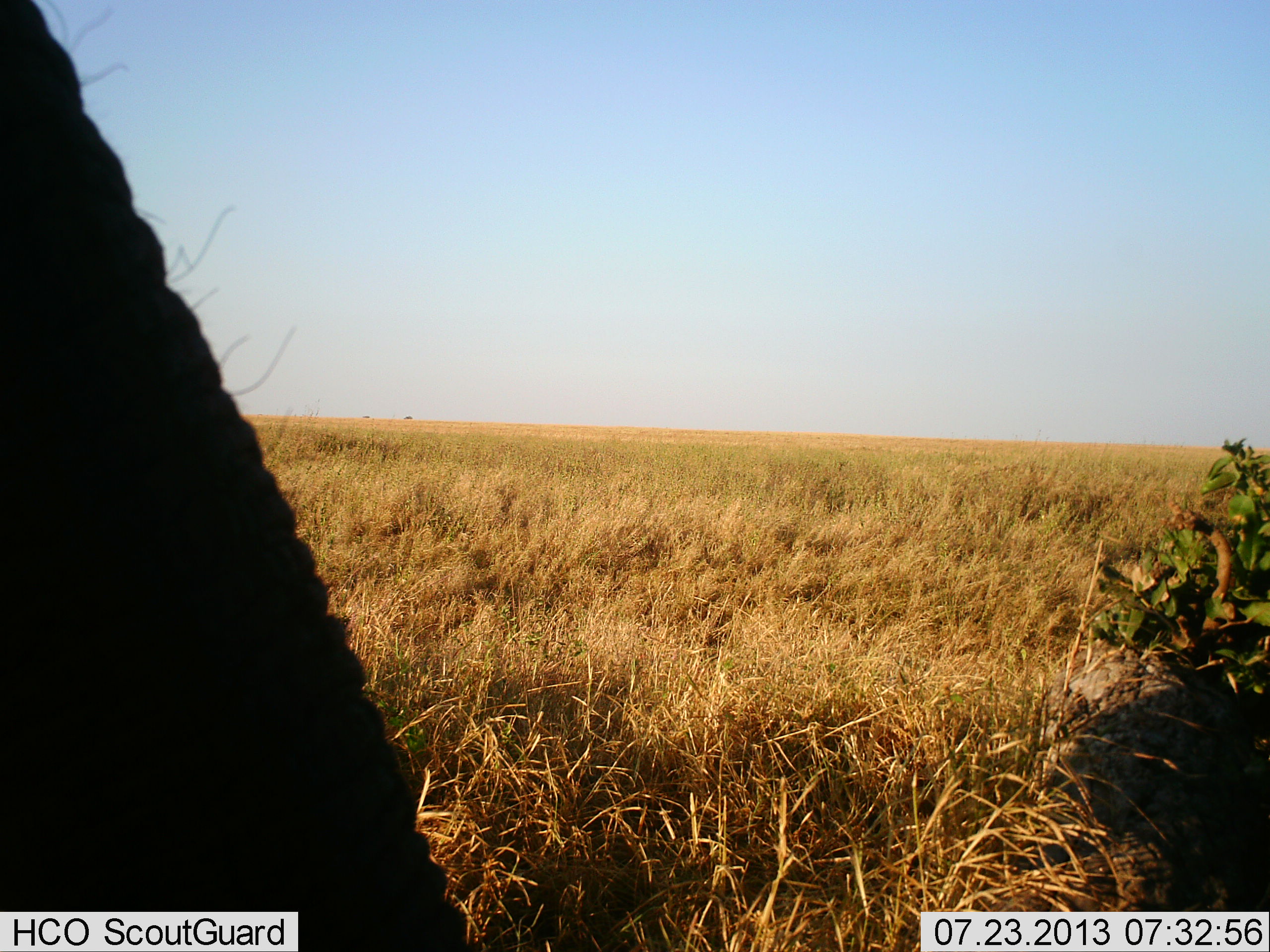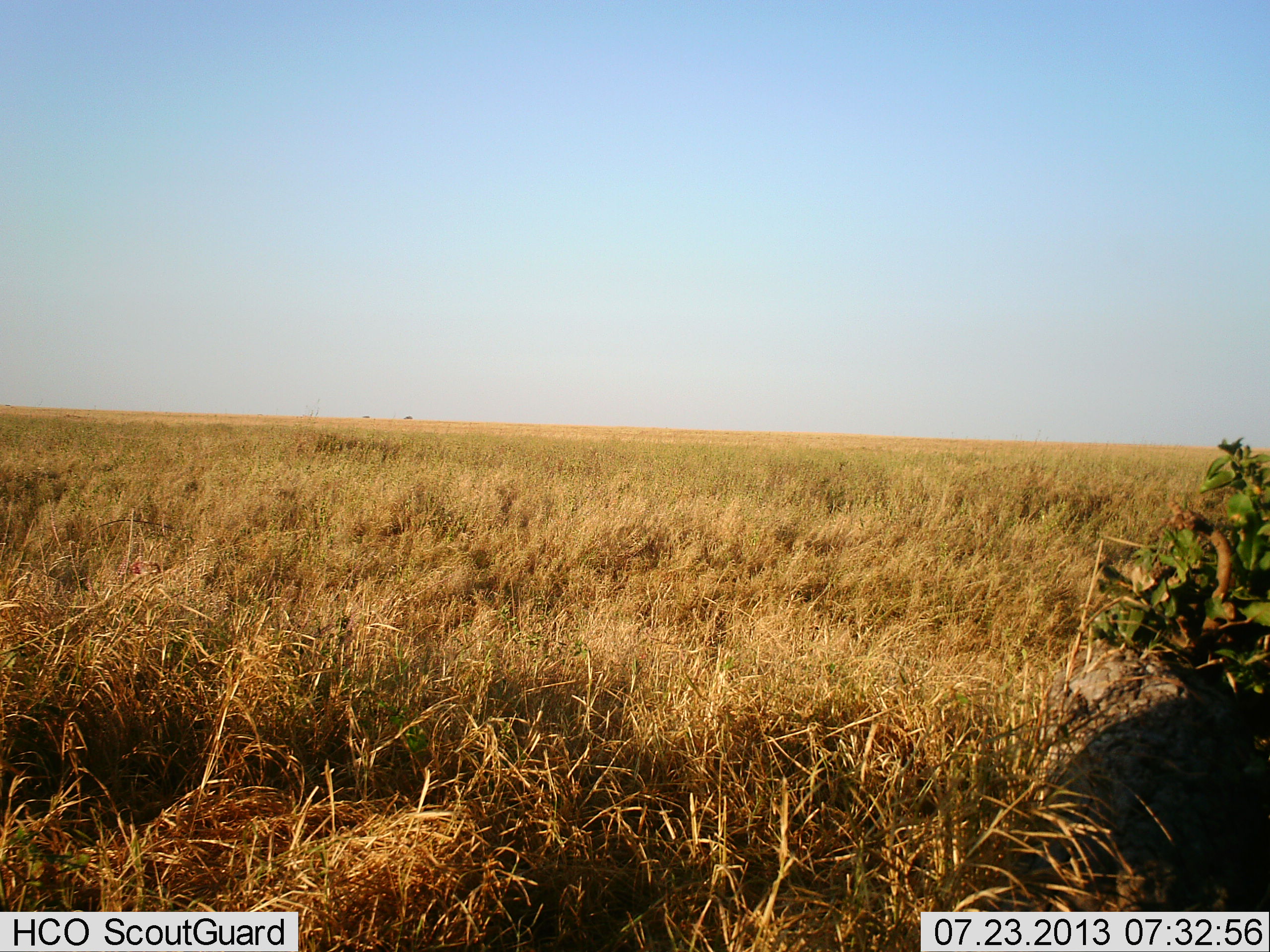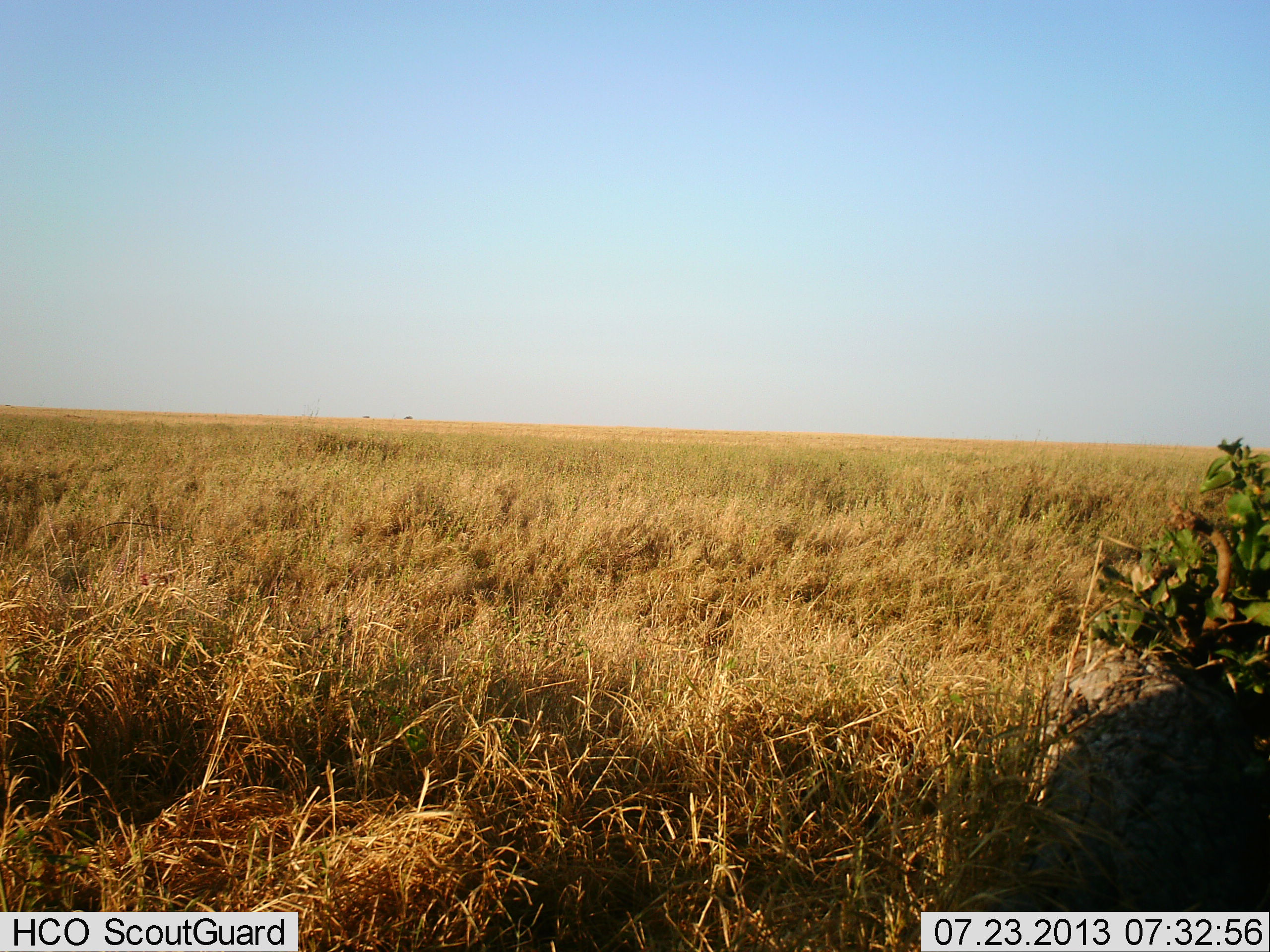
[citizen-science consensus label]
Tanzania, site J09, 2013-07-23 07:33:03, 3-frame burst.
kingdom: Animalia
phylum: Chordata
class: Mammalia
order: Proboscidea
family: Elephantidae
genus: Loxodonta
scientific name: Loxodonta africana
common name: african bush elephant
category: elephant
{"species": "elephant (african bush elephant) (Loxodonta africana)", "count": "1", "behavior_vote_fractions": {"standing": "37%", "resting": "3%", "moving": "57%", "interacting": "0%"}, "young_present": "3%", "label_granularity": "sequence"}